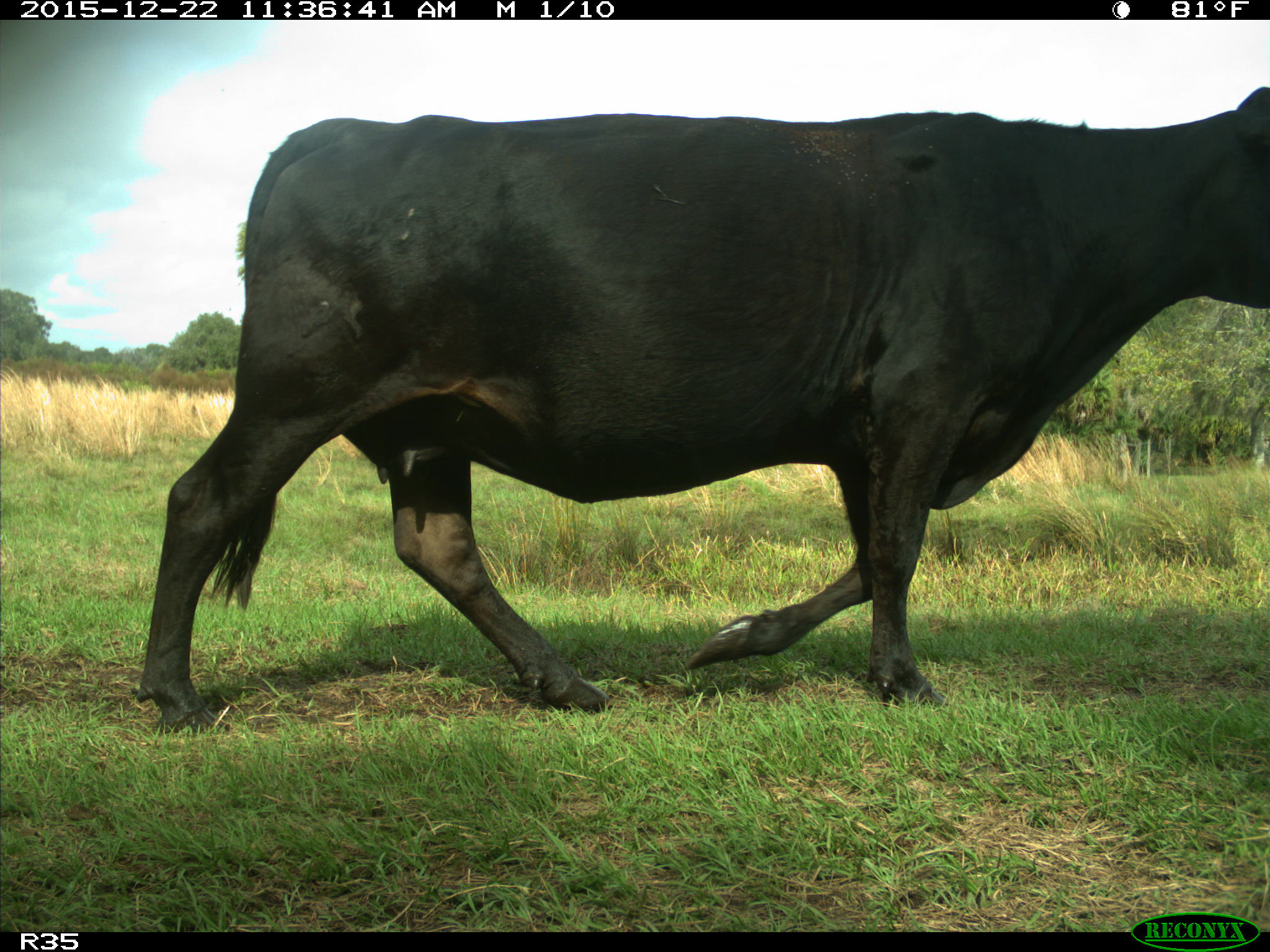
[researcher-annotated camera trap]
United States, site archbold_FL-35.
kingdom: Animalia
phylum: Chordata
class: Mammalia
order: Artiodactyla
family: Bovidae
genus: Bos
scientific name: Bos taurus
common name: domestic cow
Bos taurus (domestic cow).